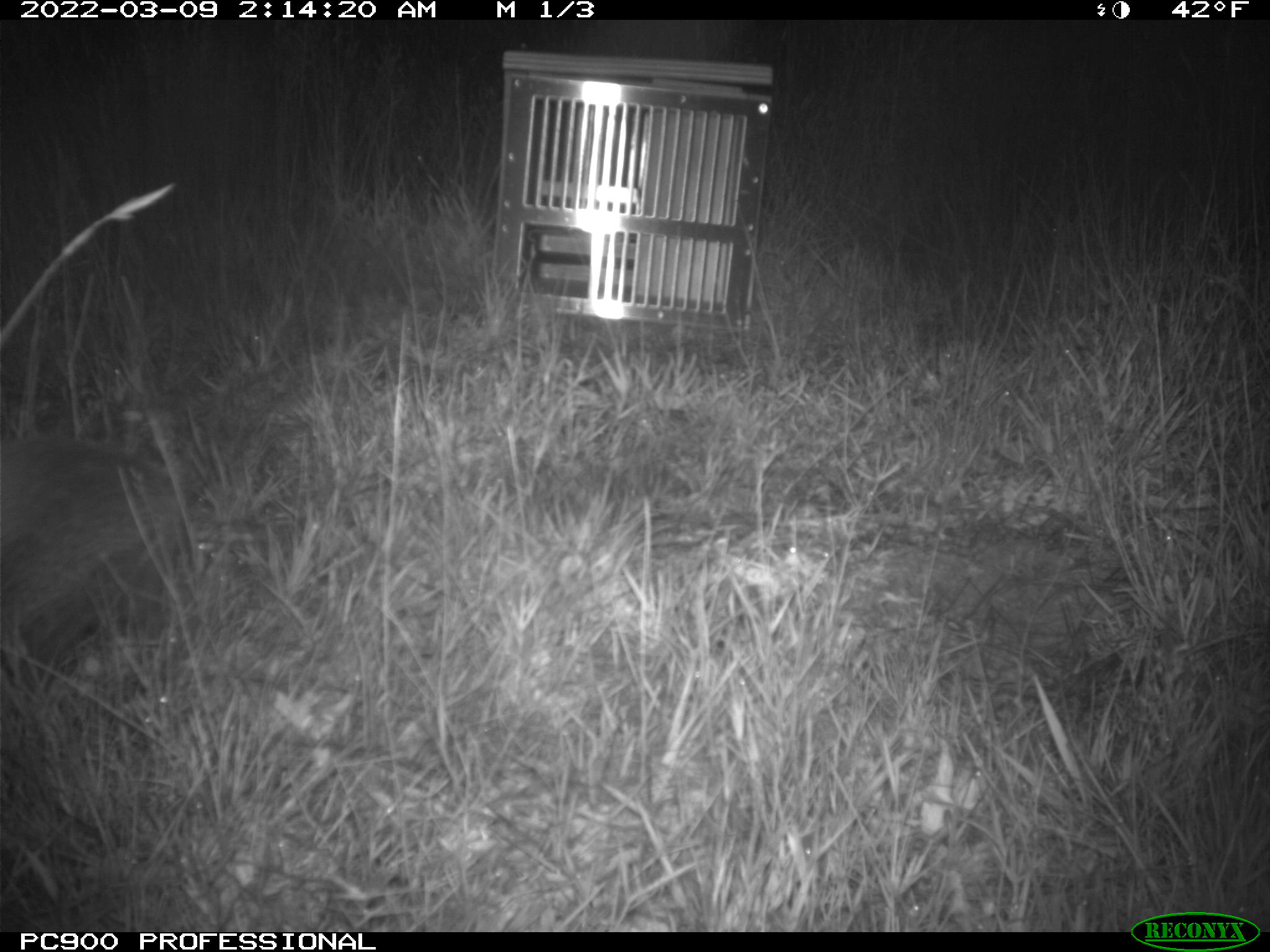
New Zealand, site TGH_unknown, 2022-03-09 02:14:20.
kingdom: Animalia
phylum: Chordata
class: Mammalia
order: Eulipotyphla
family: Erinaceidae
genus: Erinaceus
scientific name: Erinaceus europaeus europaeus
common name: european hedgehog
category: hedgehog